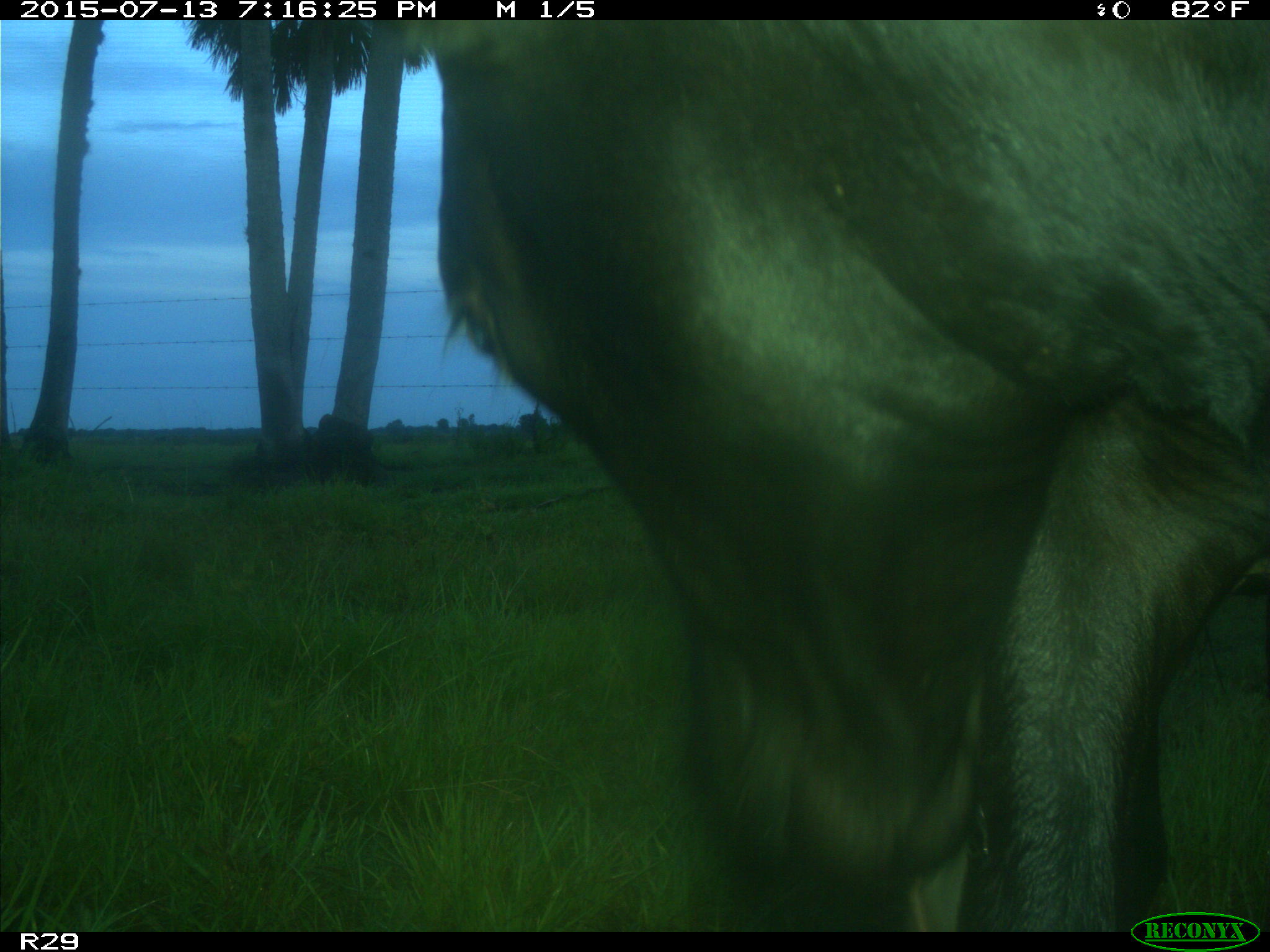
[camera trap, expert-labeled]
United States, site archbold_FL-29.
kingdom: Animalia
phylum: Chordata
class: Mammalia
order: Artiodactyla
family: Bovidae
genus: Bos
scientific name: Bos taurus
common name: domestic cow